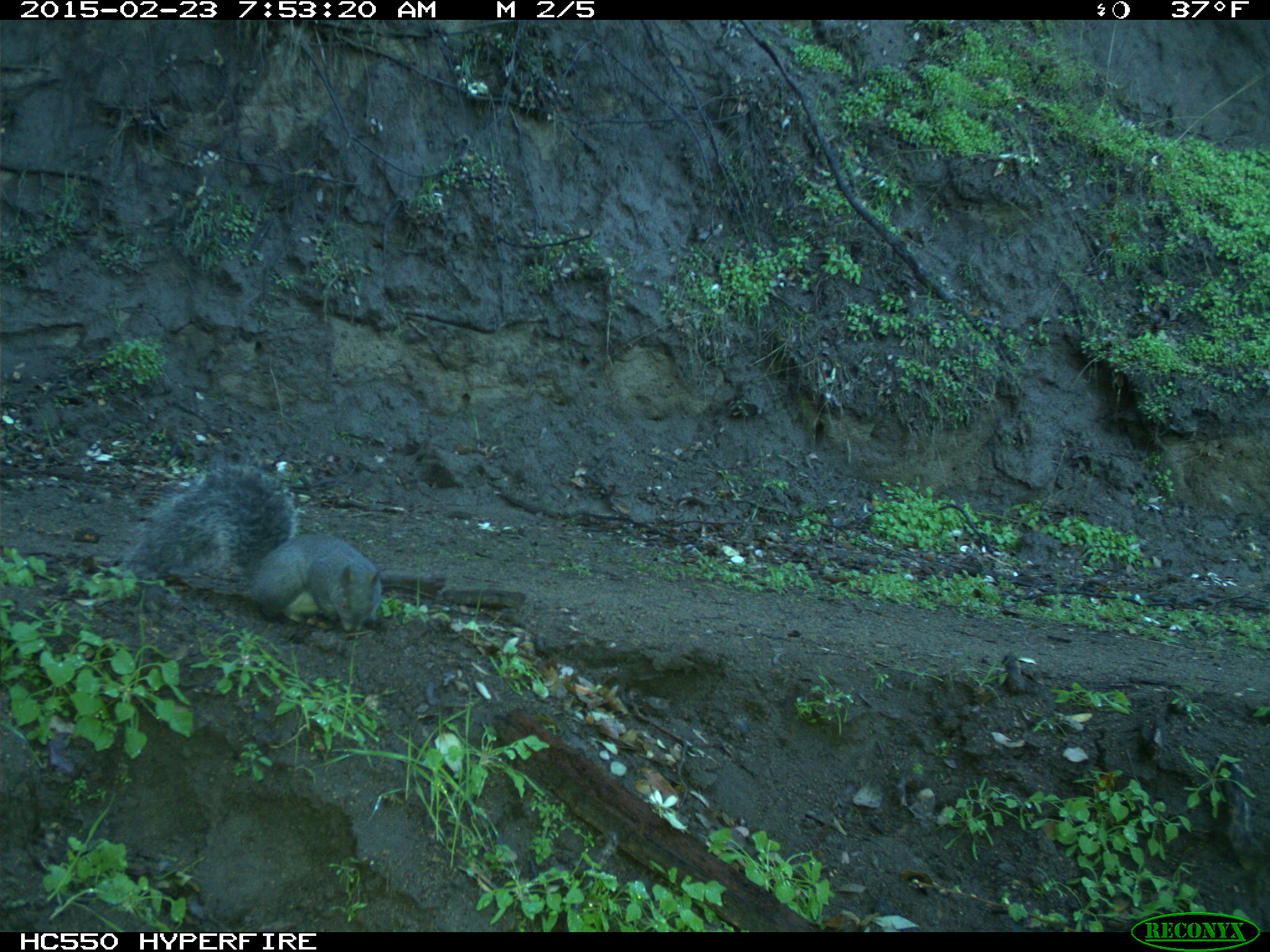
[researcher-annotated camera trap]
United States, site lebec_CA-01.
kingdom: Animalia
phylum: Chordata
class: Mammalia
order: Rodentia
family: Sciuridae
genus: Sciurus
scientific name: Sciurus carolinensis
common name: eastern gray squirrel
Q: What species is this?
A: Sciurus carolinensis (eastern gray squirrel).